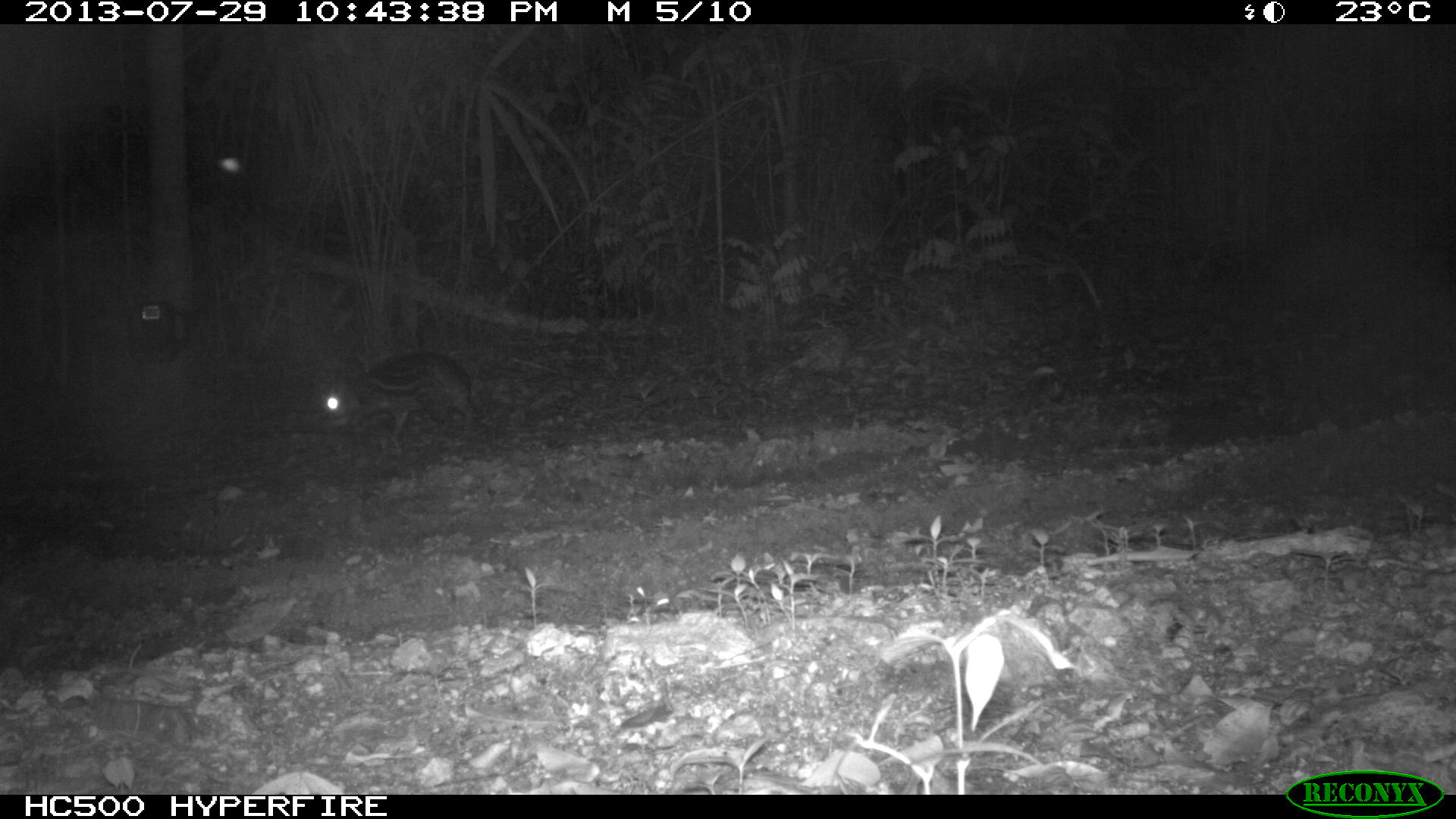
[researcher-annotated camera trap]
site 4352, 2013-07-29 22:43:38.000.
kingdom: Animalia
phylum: Chordata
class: Mammalia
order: Rodentia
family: Cuniculidae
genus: Cuniculus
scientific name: Cuniculus paca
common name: lowland paca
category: agouti paca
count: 1